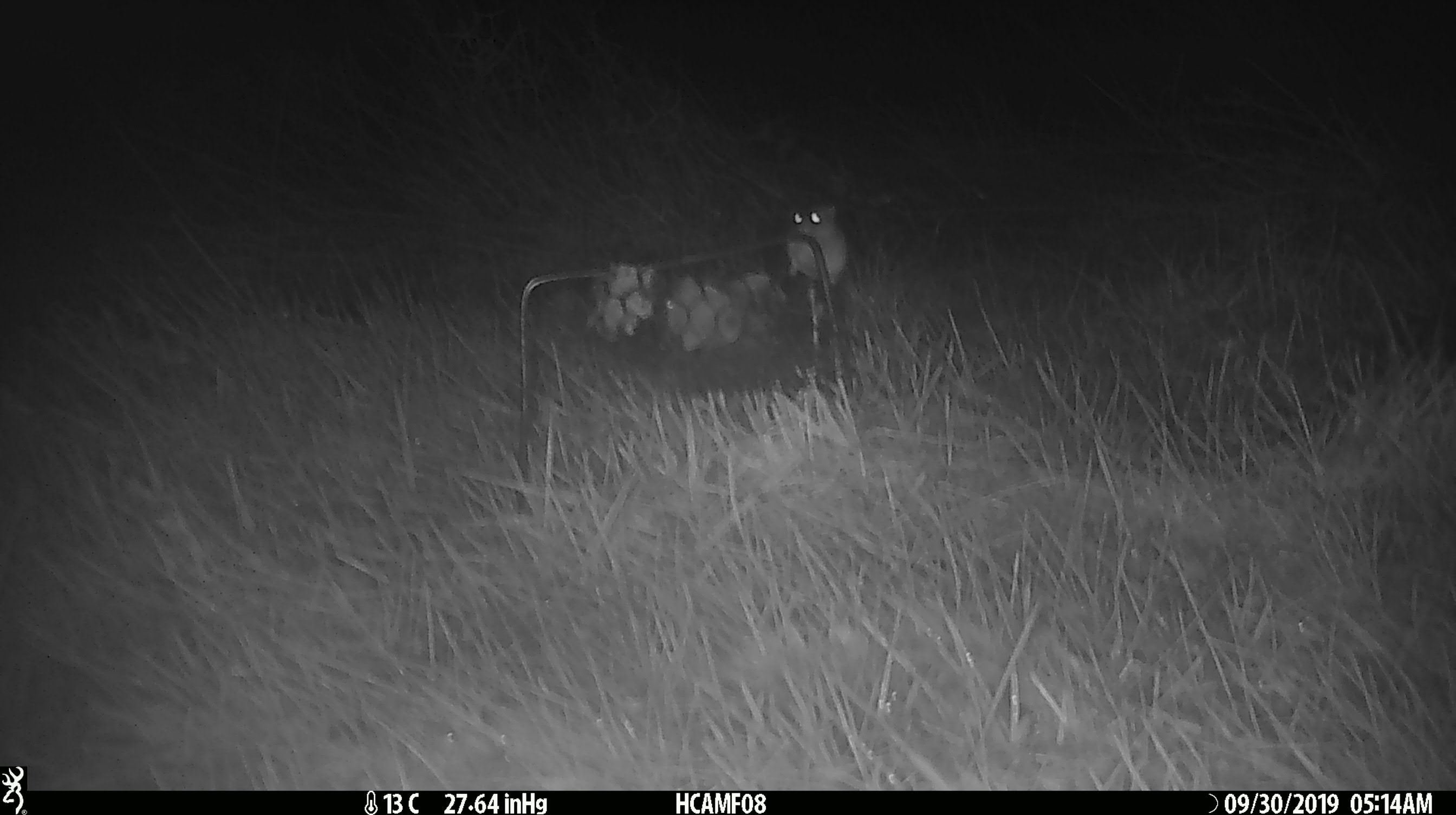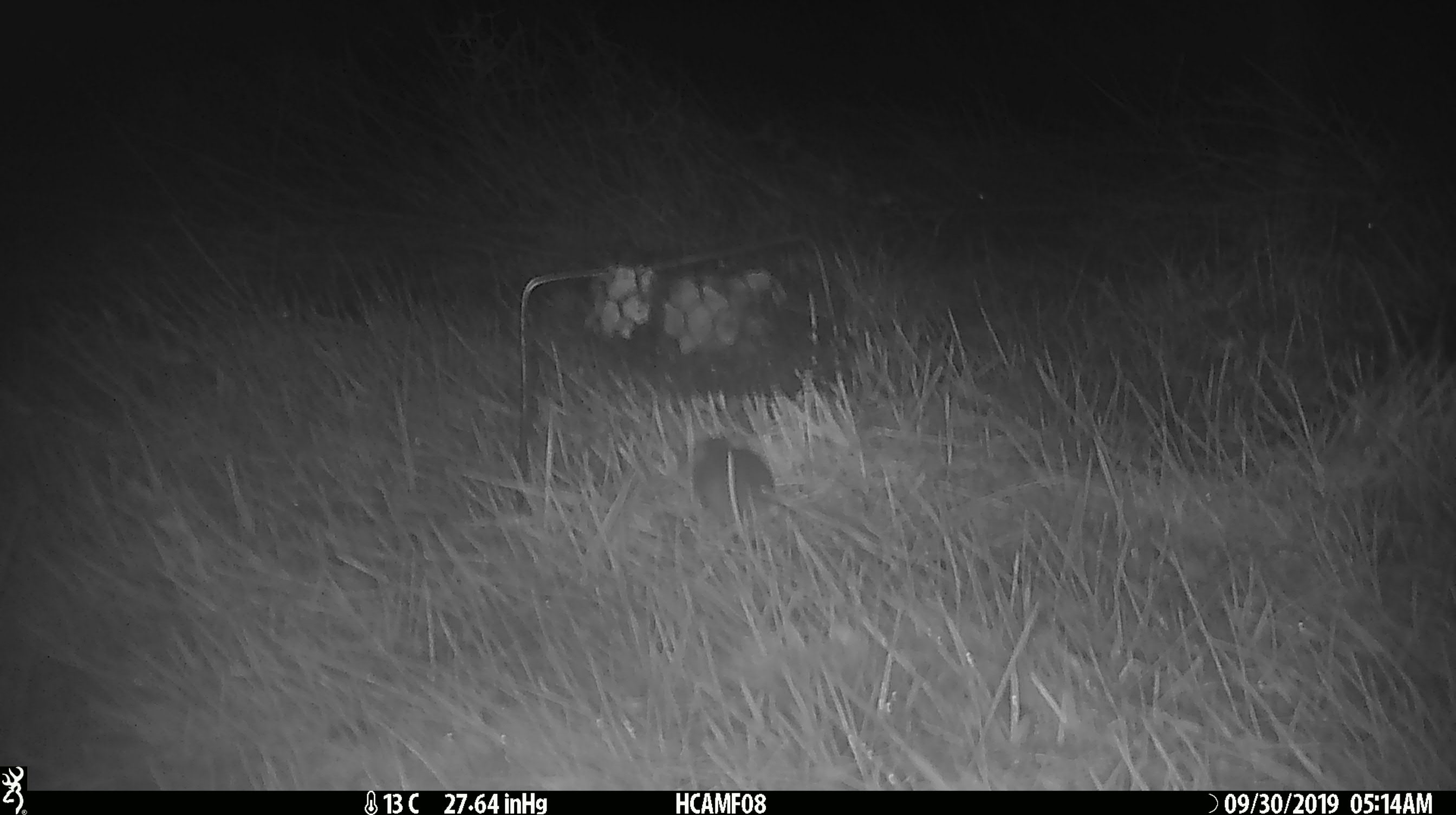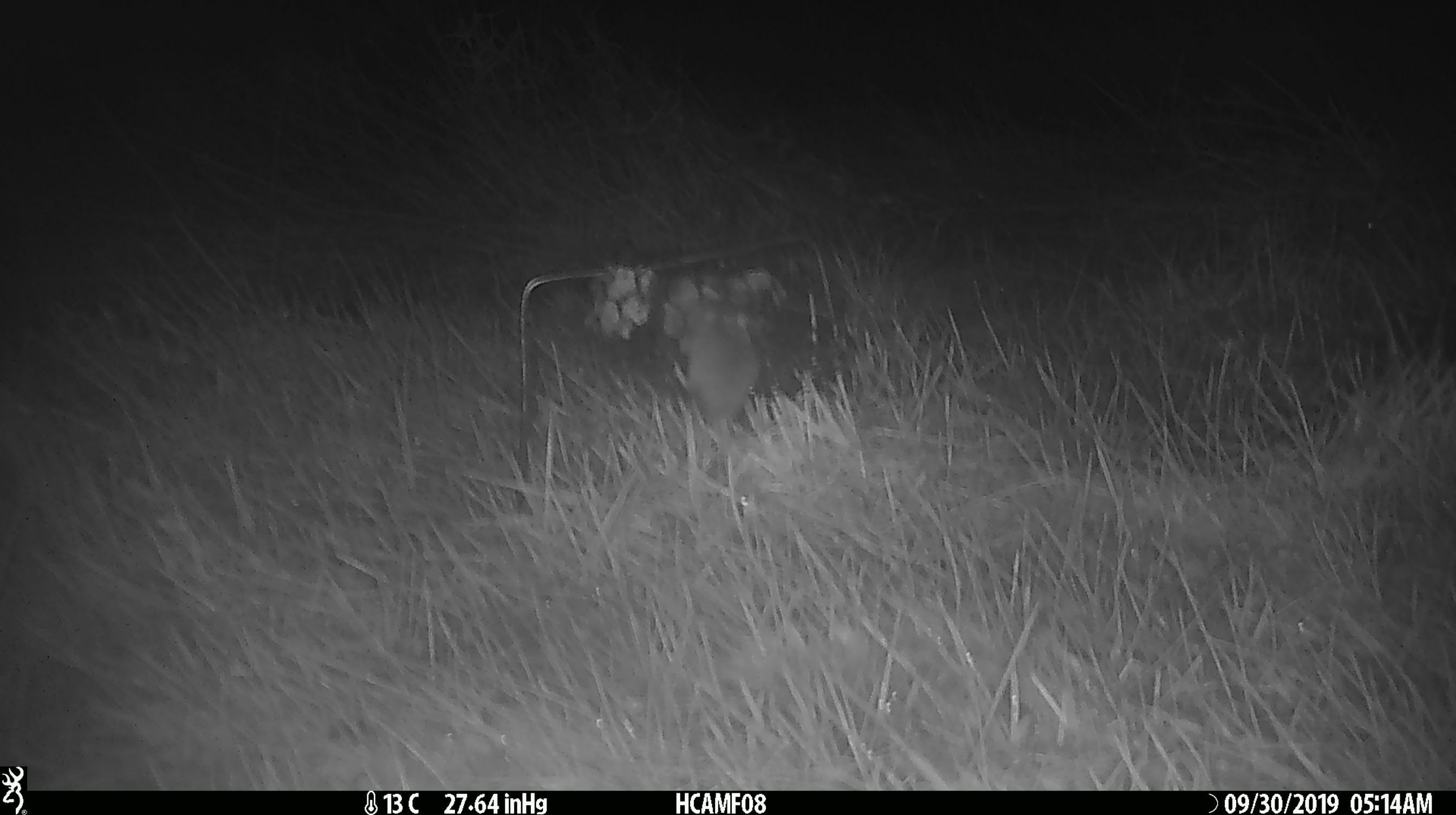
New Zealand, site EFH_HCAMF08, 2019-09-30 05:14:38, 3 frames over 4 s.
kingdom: Animalia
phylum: Chordata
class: Mammalia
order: Rodentia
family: Muridae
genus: Mus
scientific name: Mus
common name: mouse